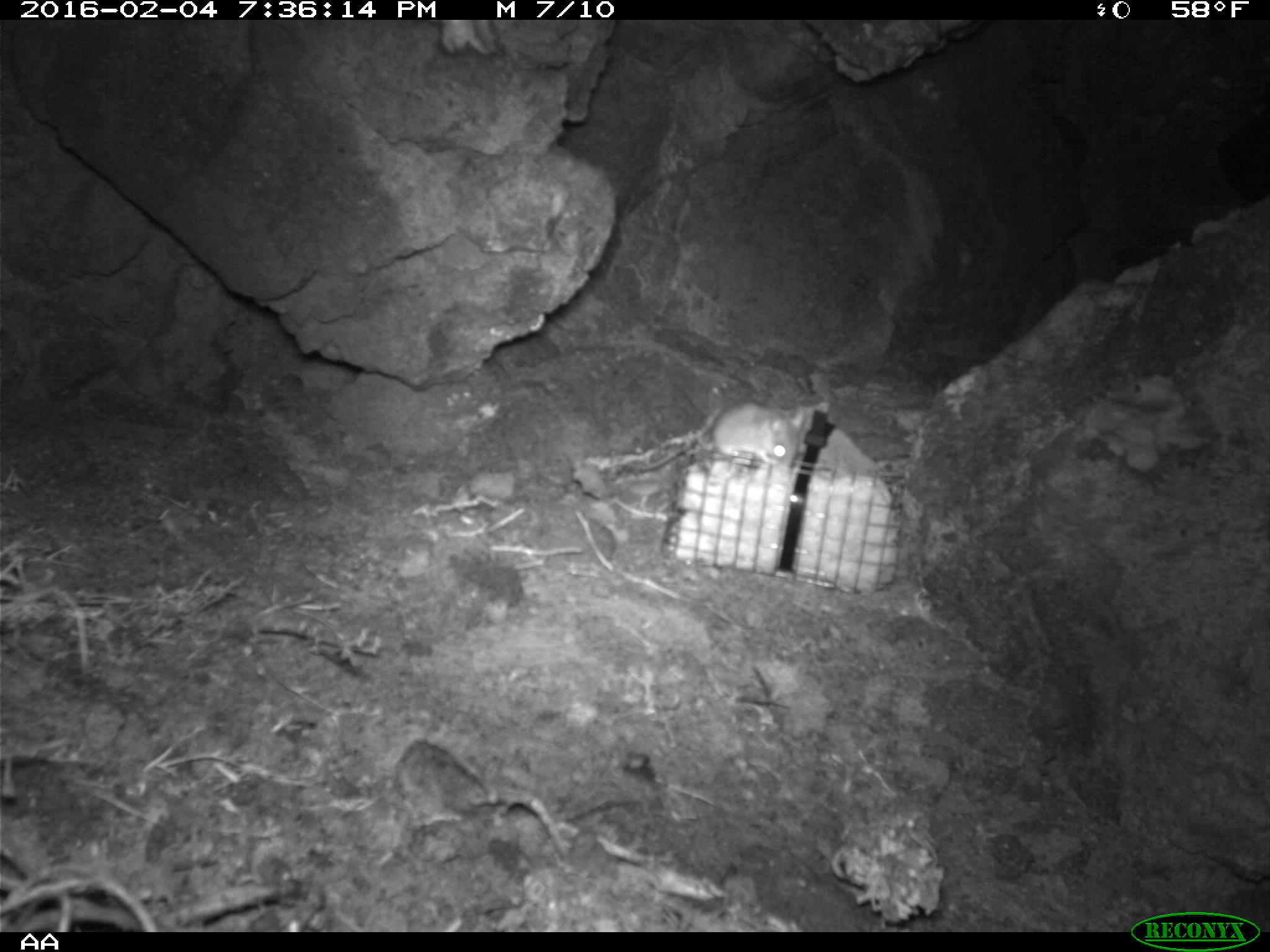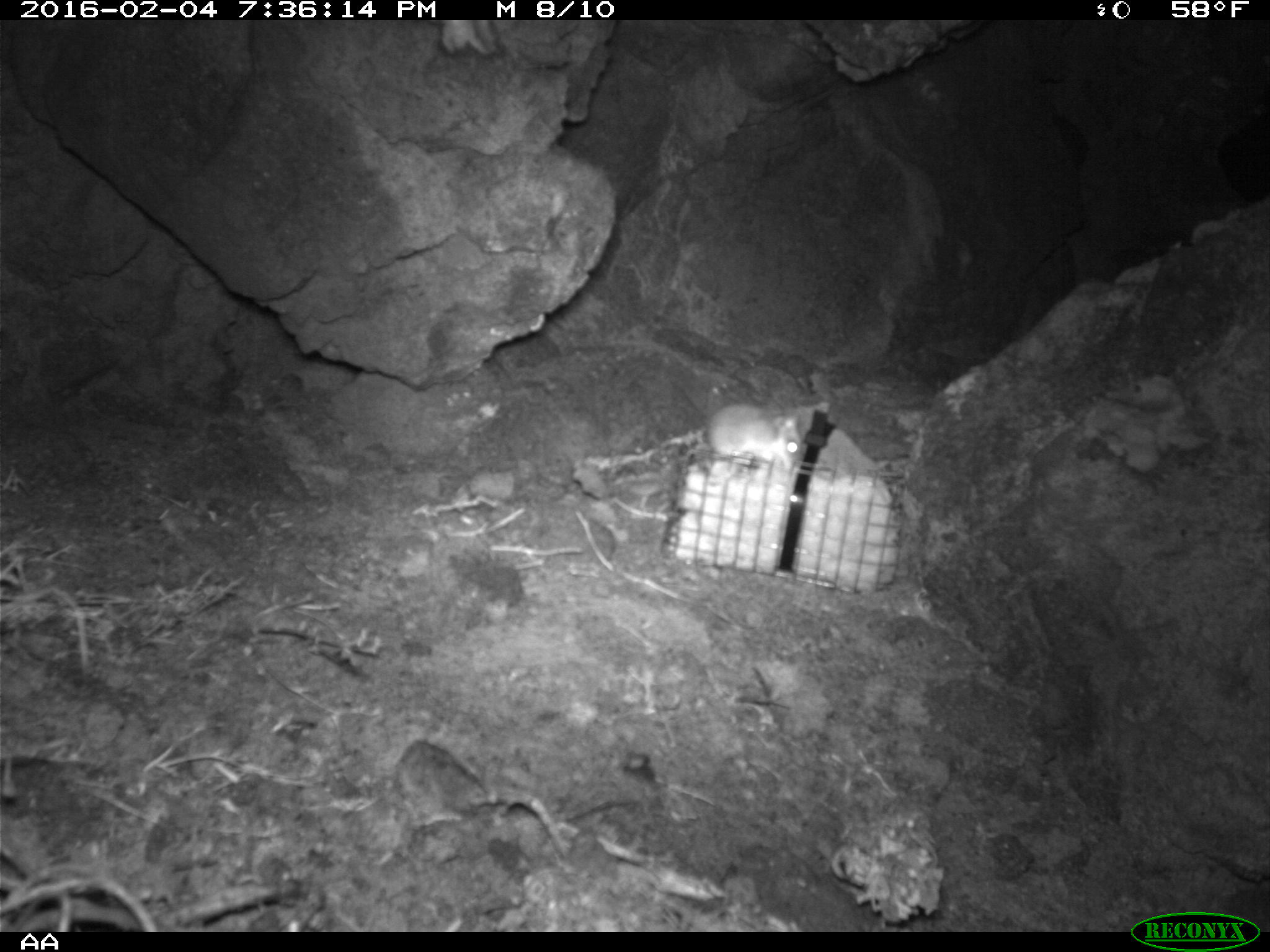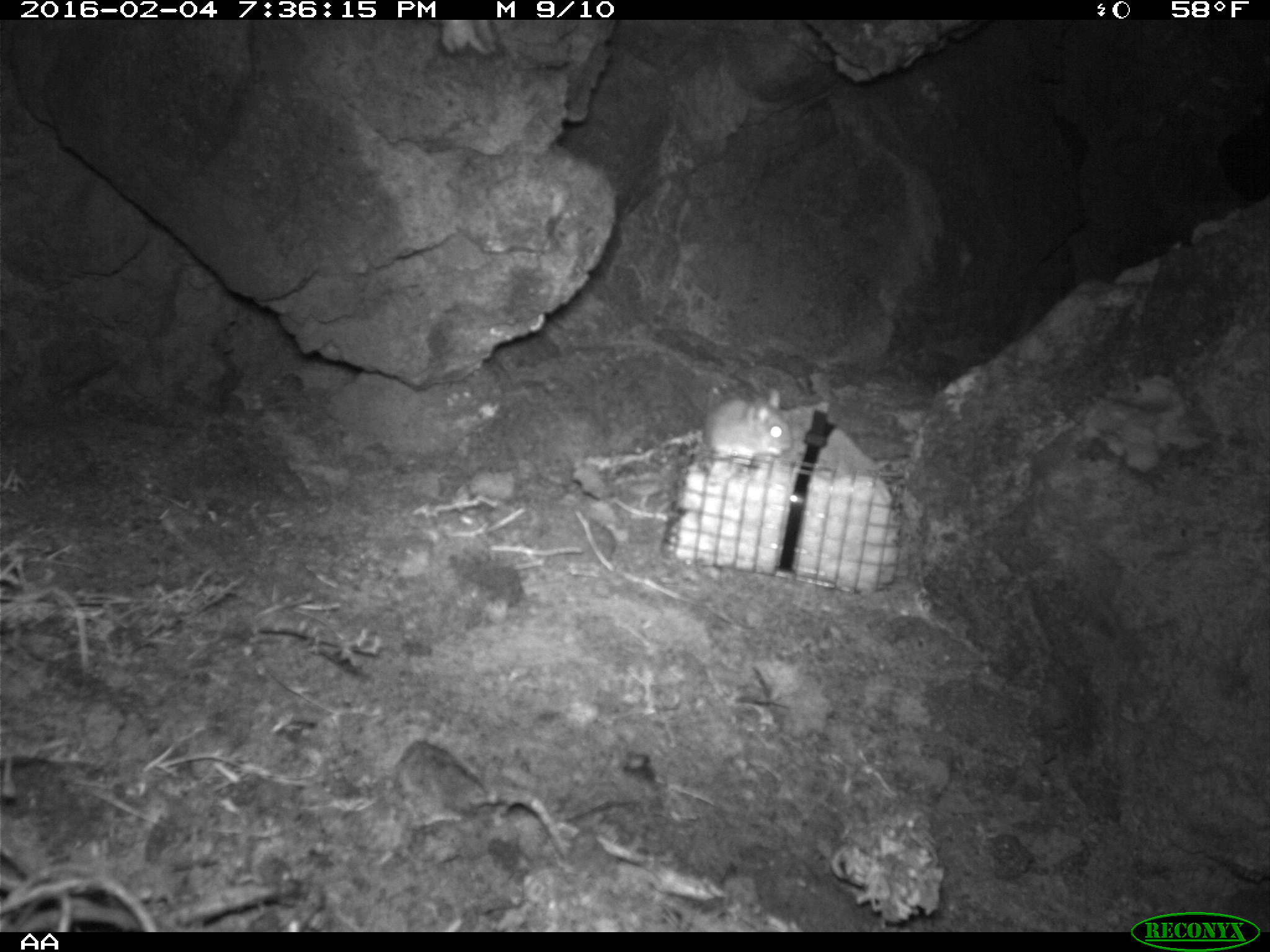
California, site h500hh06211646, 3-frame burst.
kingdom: Animalia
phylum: Chordata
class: Mammalia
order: Rodentia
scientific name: Rodentia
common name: rodent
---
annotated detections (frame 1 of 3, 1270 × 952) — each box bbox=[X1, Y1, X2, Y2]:
rodent: bbox=[712, 402, 804, 466]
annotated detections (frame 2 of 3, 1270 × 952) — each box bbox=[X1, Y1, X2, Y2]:
rodent: bbox=[708, 400, 808, 472]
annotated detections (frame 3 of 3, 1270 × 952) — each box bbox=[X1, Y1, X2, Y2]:
rodent: bbox=[659, 369, 793, 462]